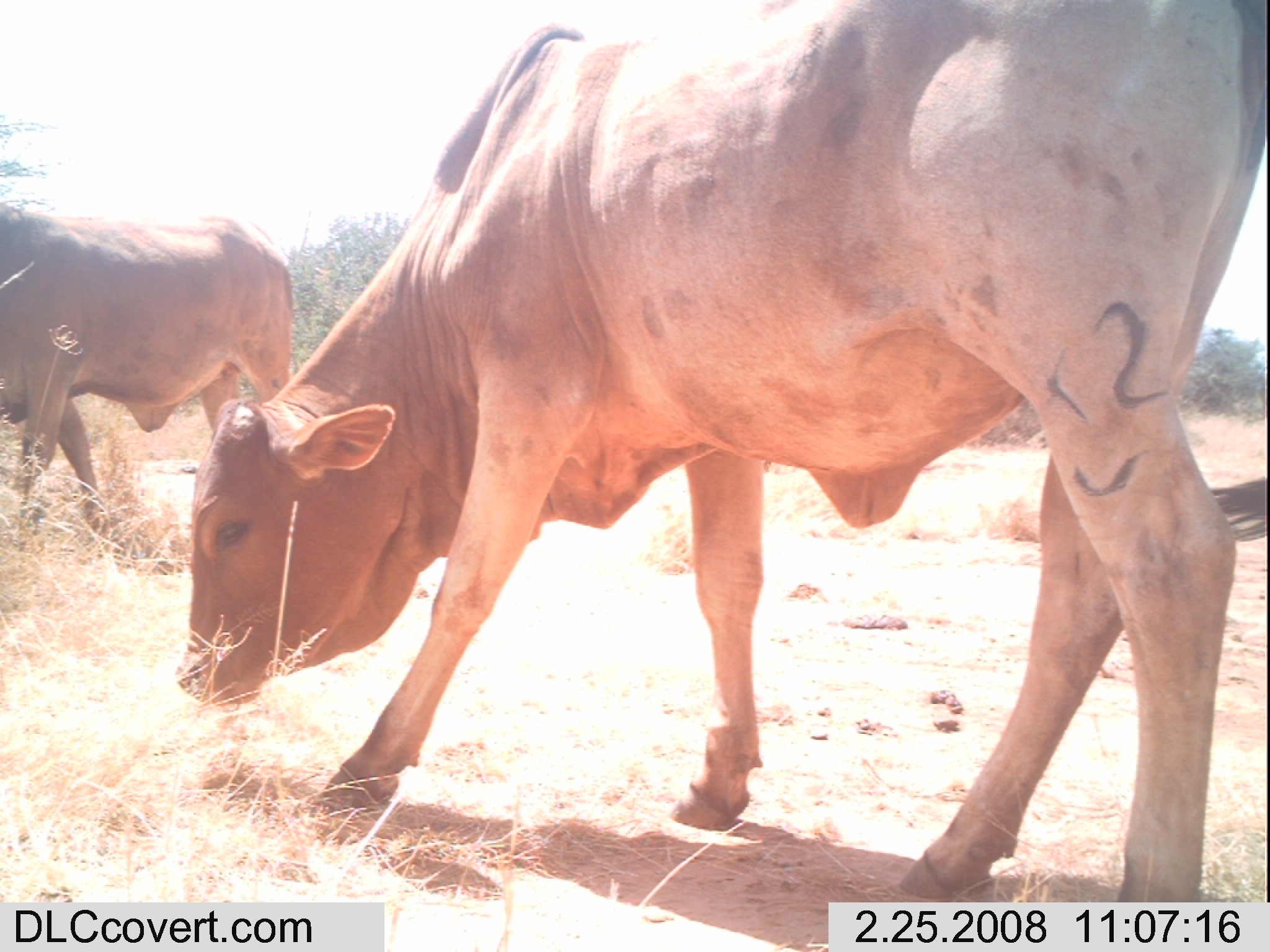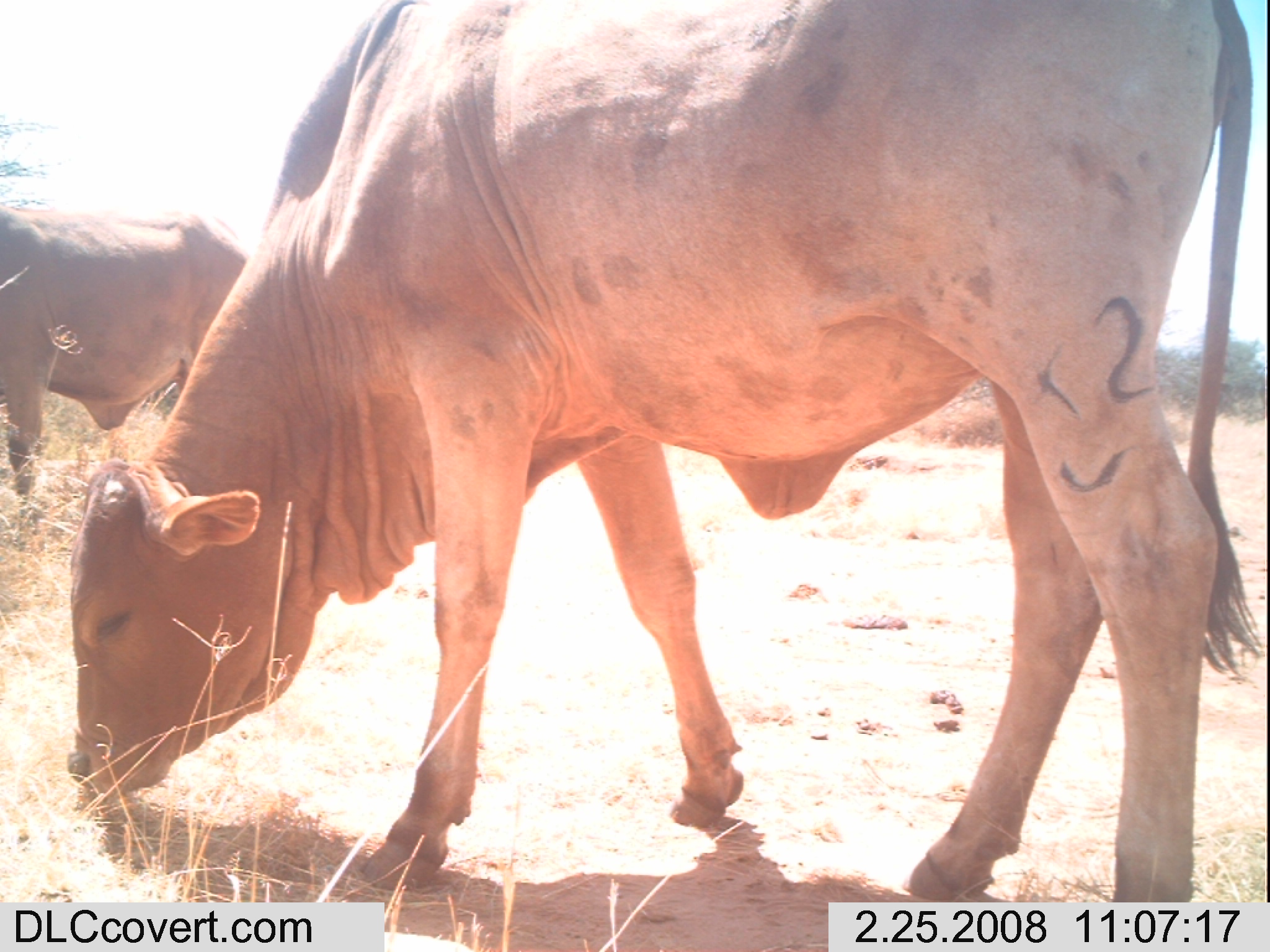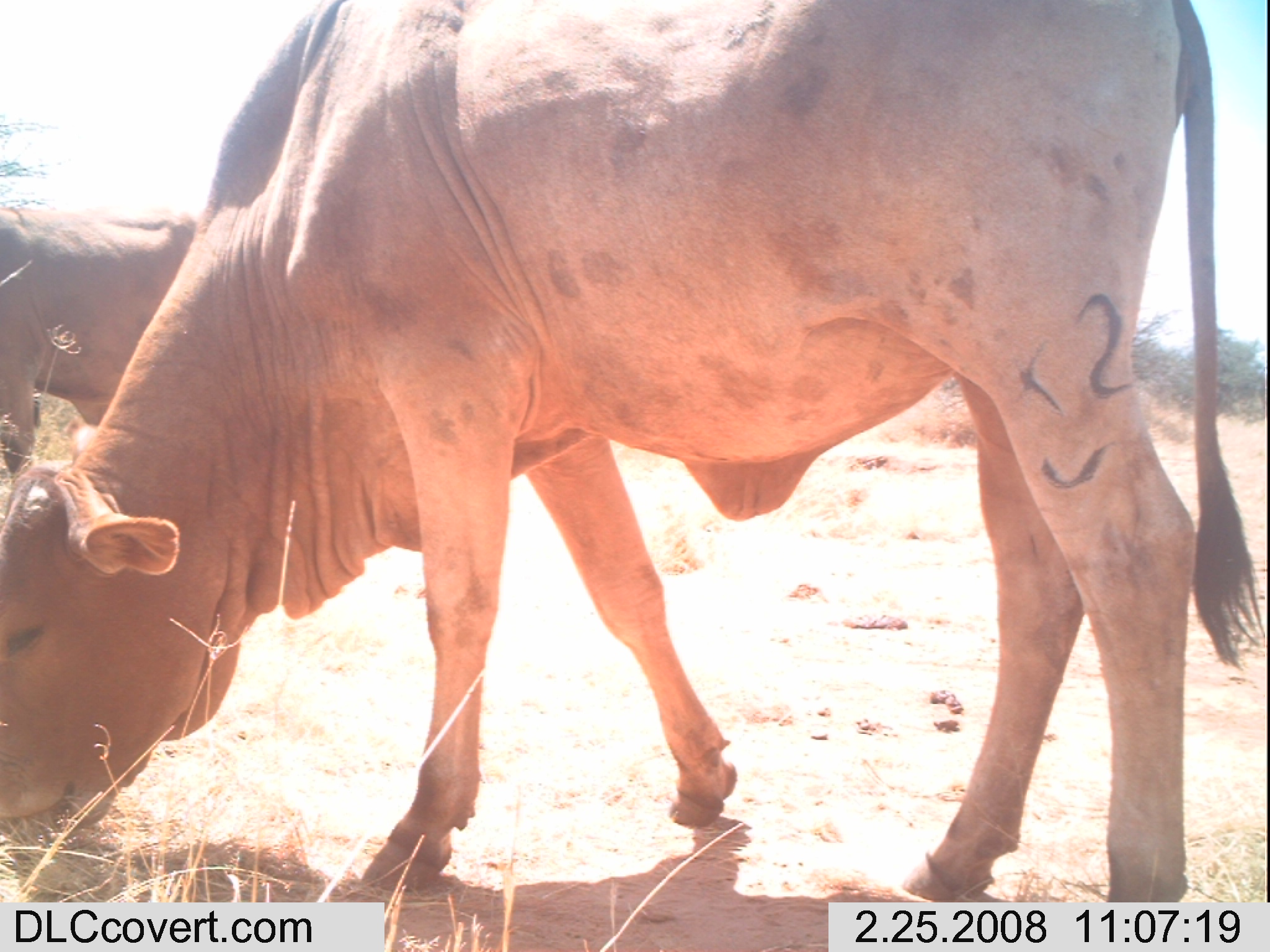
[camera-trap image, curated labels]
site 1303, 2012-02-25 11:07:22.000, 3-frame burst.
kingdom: Animalia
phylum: Chordata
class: Mammalia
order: Artiodactyla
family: Bovidae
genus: Bos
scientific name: Bos taurus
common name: domestic cattle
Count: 2.